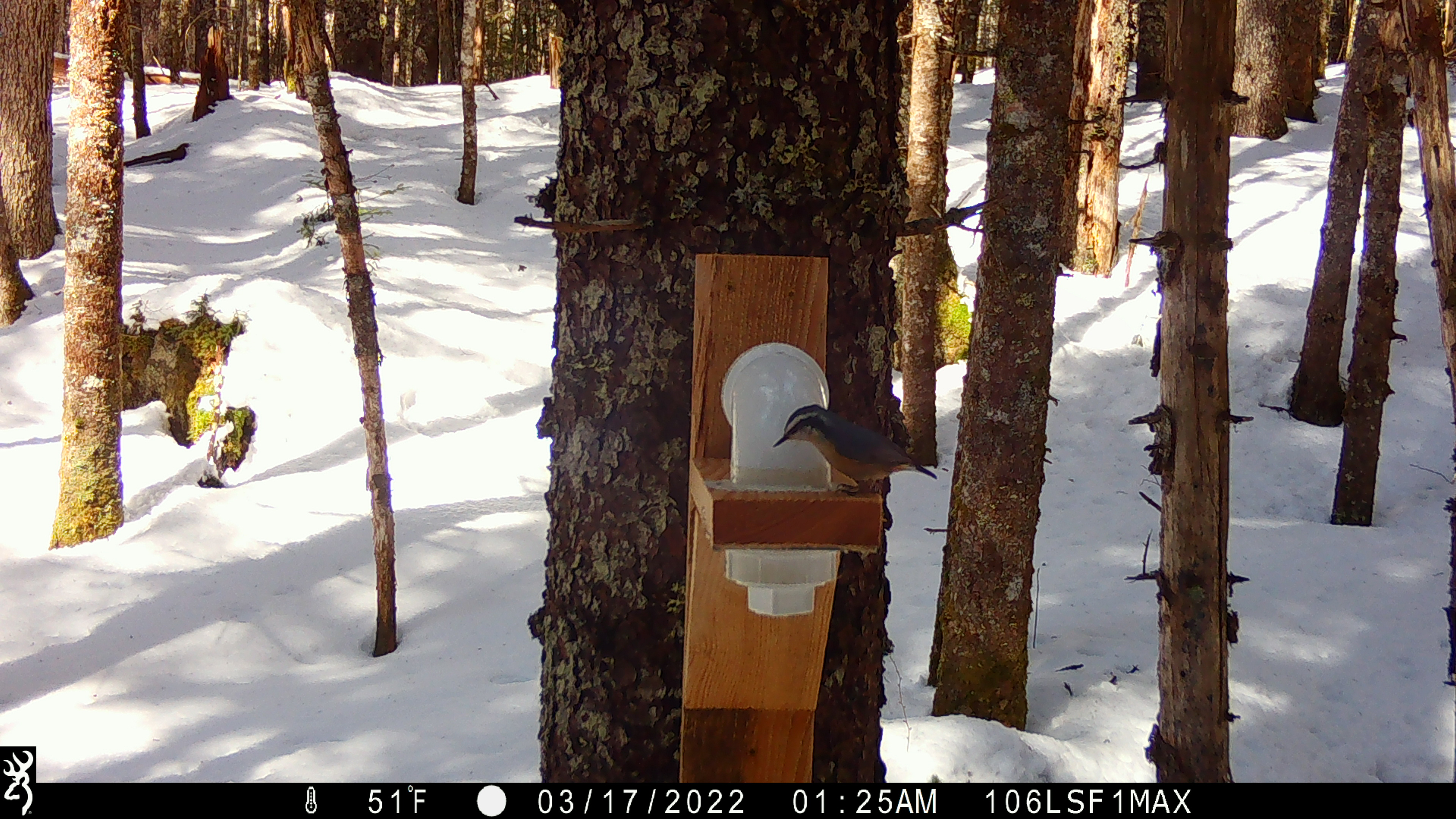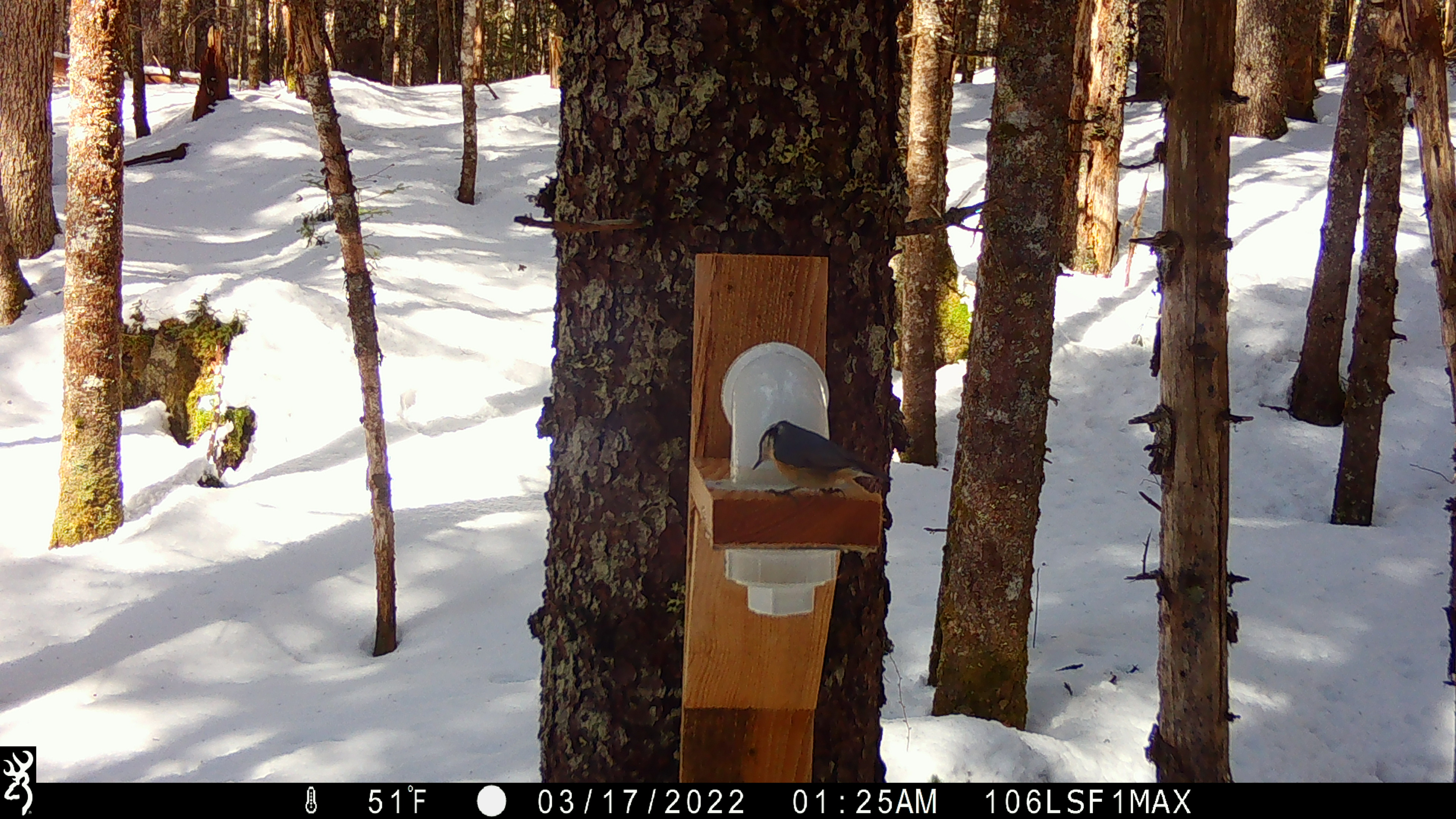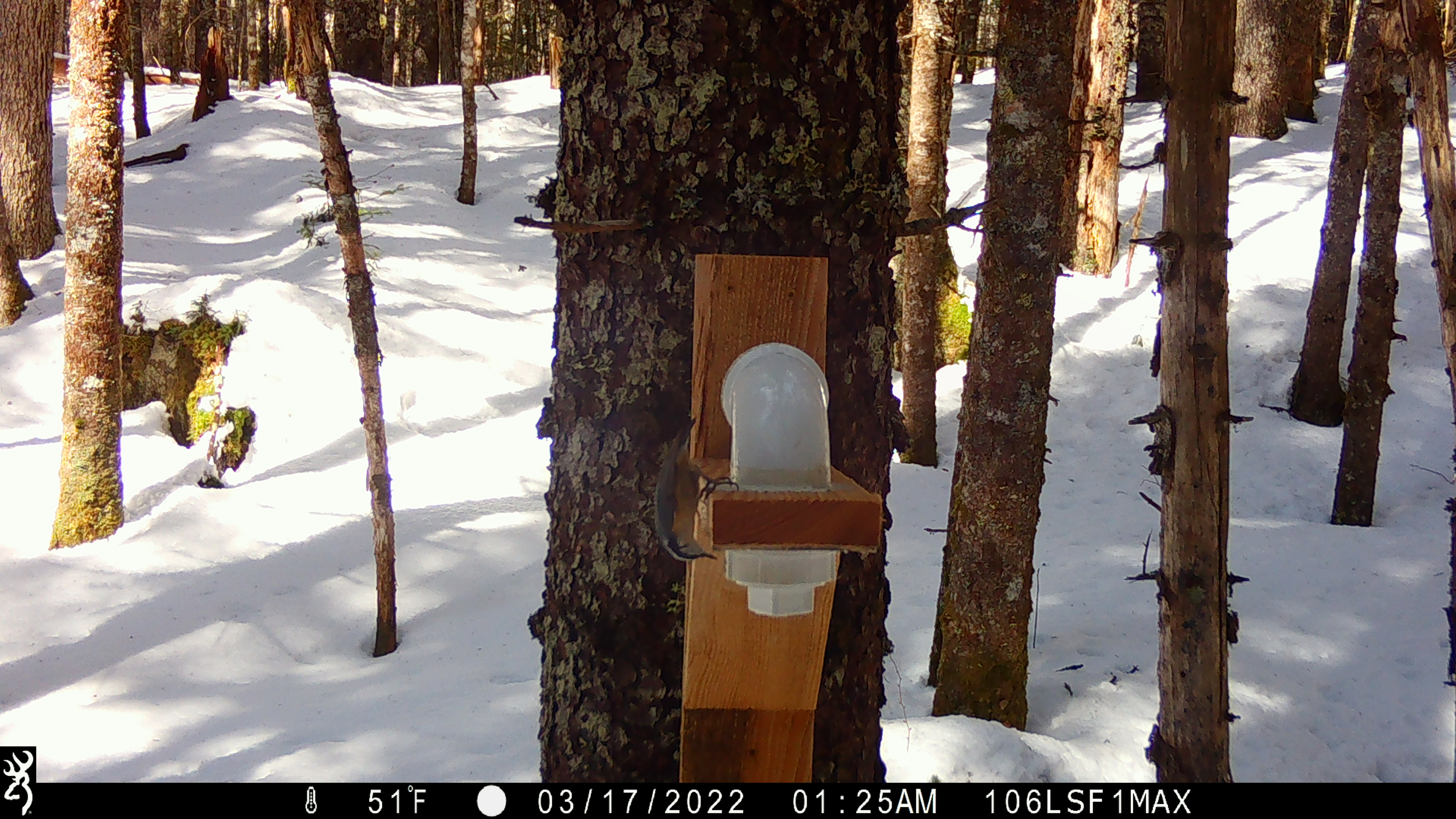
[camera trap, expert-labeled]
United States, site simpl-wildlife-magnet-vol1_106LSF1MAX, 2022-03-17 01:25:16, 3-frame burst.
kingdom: Animalia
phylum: Chordata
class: Aves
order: Passeriformes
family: Sittidae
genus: Sitta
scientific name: Sitta canadensis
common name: red-breasted nuthatch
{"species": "red-breasted nuthatch (Sitta canadensis)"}